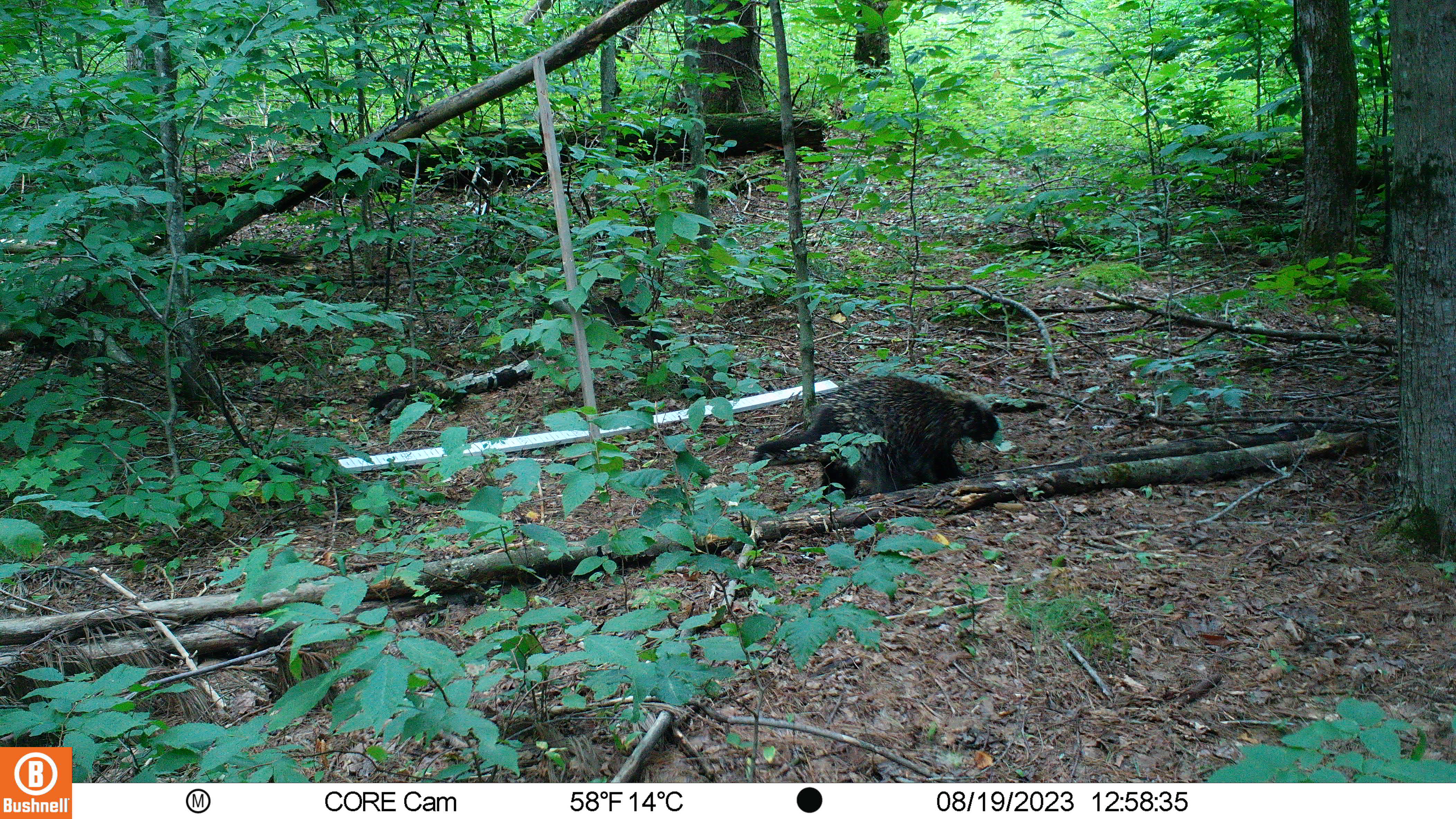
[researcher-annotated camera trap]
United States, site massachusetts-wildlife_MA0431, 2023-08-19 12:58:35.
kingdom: Animalia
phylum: Chordata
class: Mammalia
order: Rodentia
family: Erethizontidae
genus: Erethizon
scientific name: Erethizon dorsatum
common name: porcupine